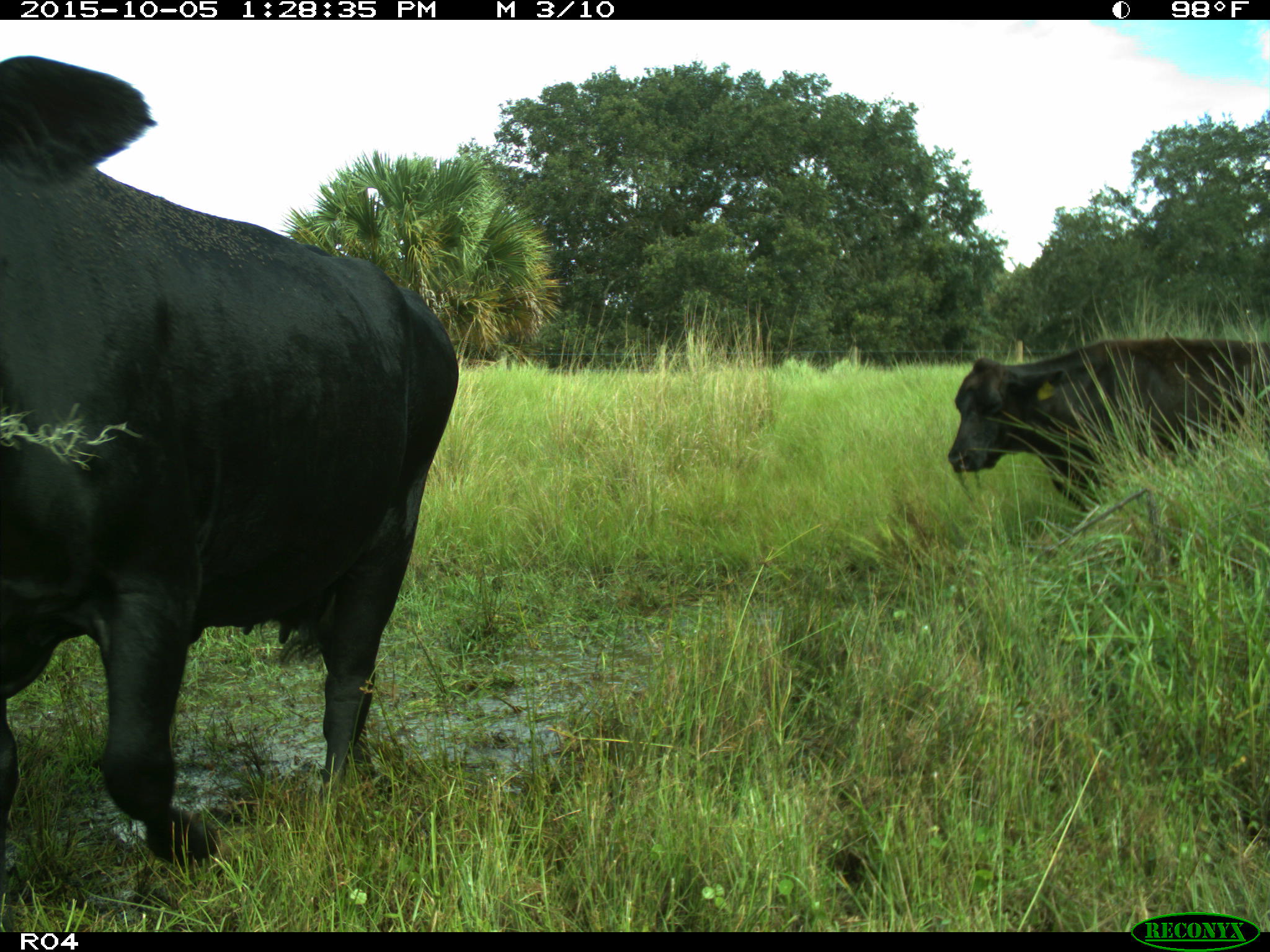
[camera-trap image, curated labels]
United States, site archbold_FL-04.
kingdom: Animalia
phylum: Chordata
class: Mammalia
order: Artiodactyla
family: Bovidae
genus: Bos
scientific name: Bos taurus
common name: domestic cow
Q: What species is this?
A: Bos taurus (domestic cow).